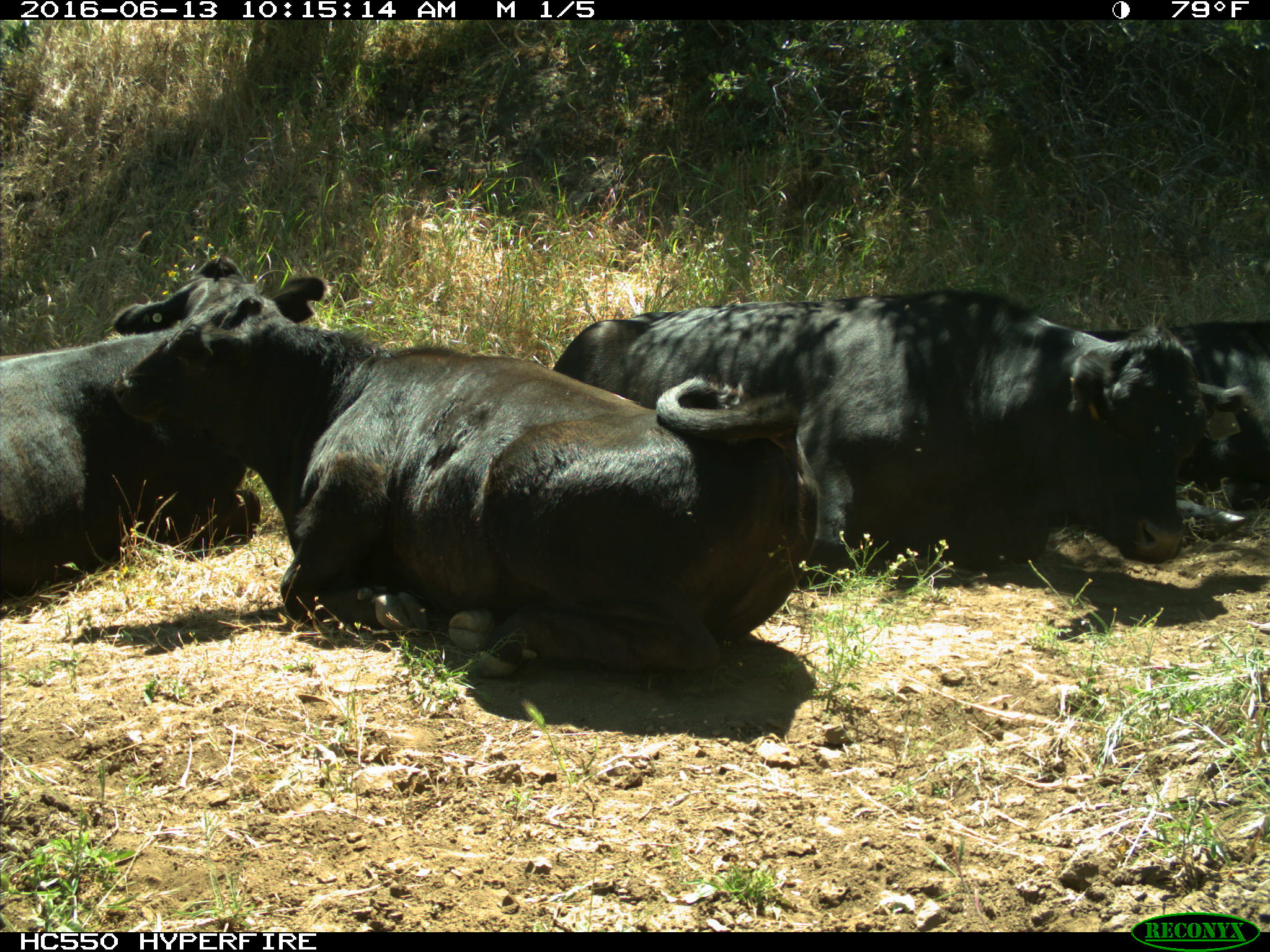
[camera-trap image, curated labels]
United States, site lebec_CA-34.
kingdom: Animalia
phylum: Chordata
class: Mammalia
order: Artiodactyla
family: Bovidae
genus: Bos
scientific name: Bos taurus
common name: domestic cow